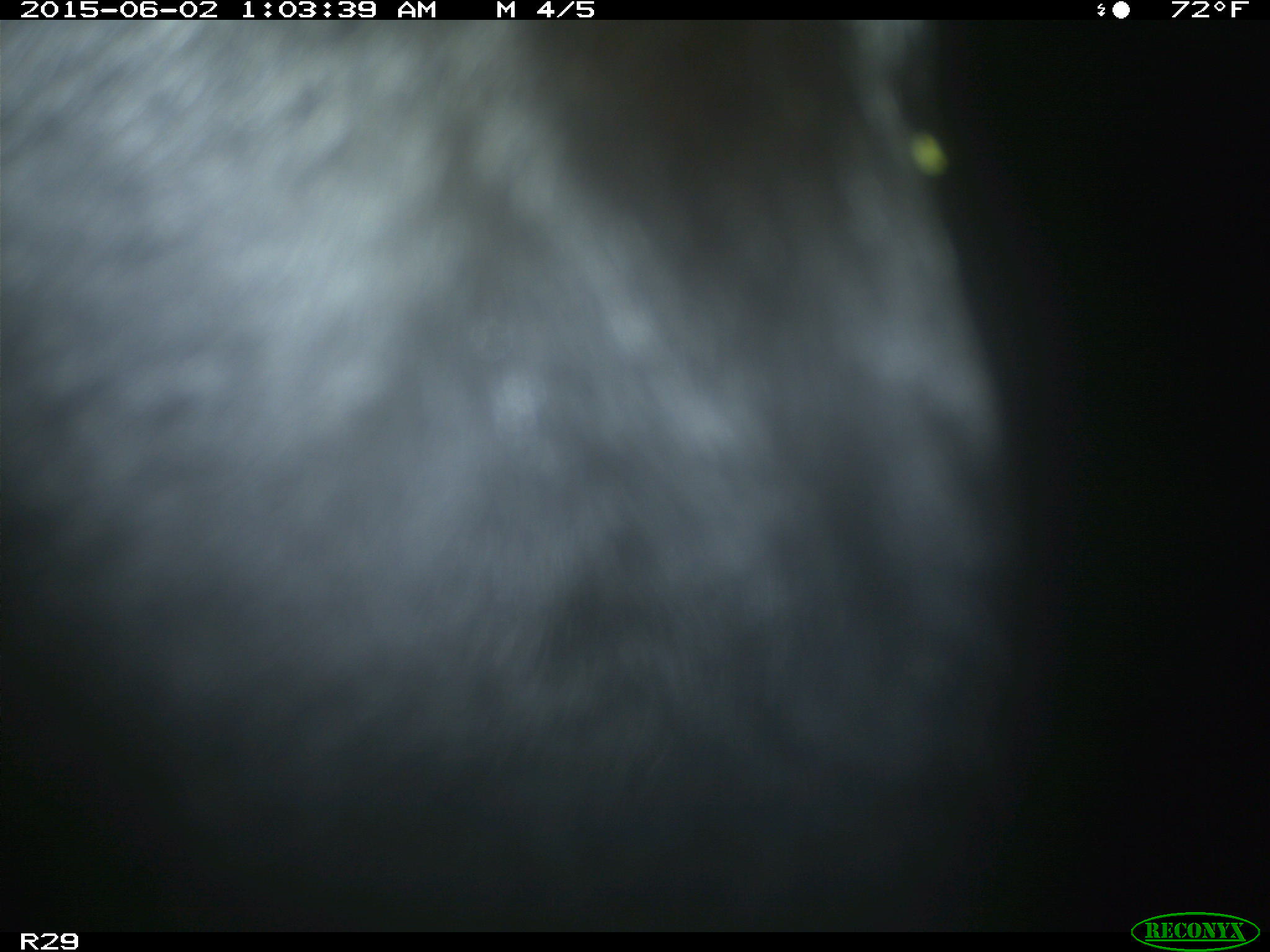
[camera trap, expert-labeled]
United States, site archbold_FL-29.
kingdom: Animalia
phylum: Chordata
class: Mammalia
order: Artiodactyla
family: Bovidae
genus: Bos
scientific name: Bos taurus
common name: domestic cow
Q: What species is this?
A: Bos taurus (domestic cow).